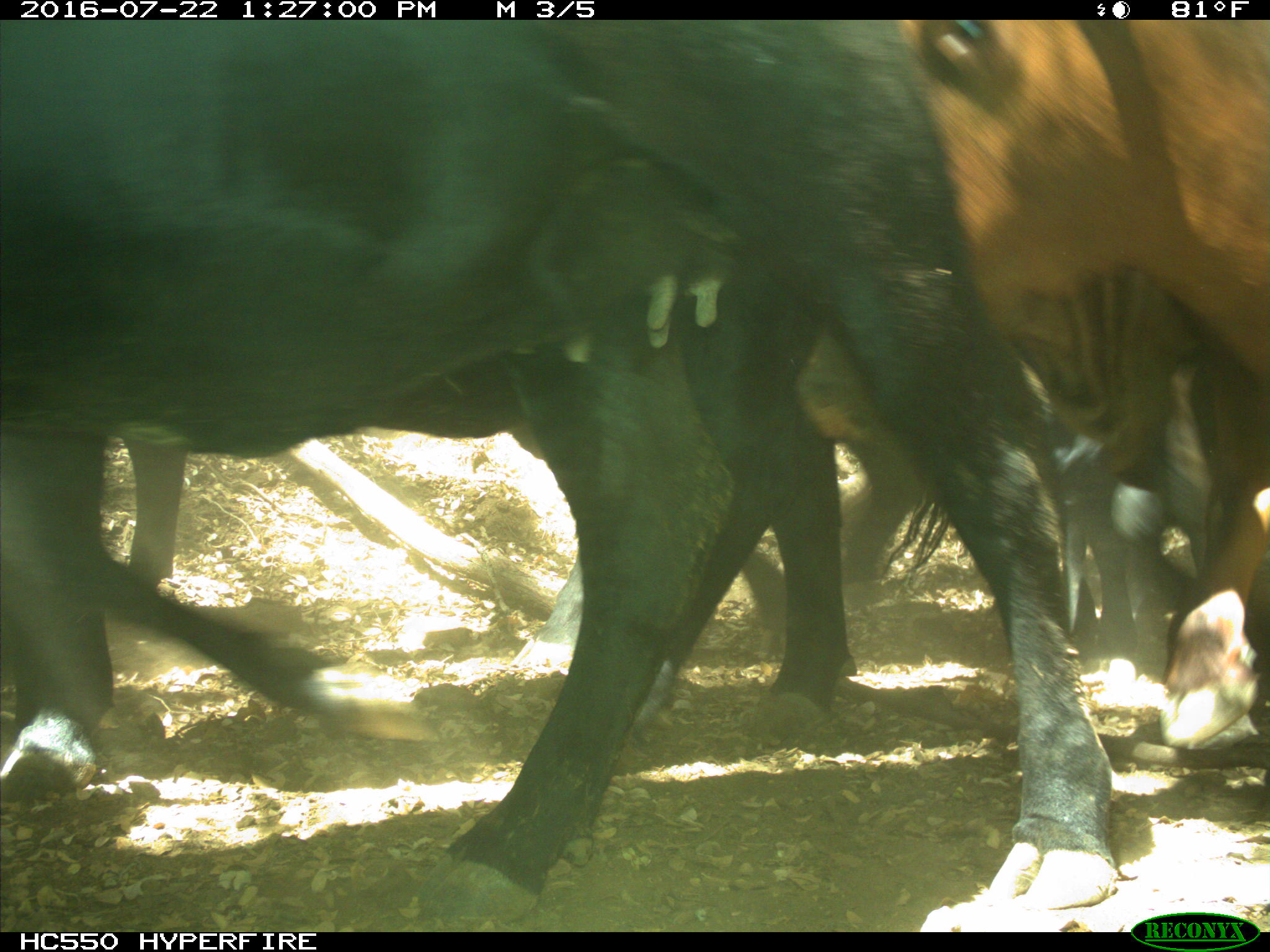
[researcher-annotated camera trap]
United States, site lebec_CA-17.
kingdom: Animalia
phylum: Chordata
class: Mammalia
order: Artiodactyla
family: Bovidae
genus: Bos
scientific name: Bos taurus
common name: domestic cow